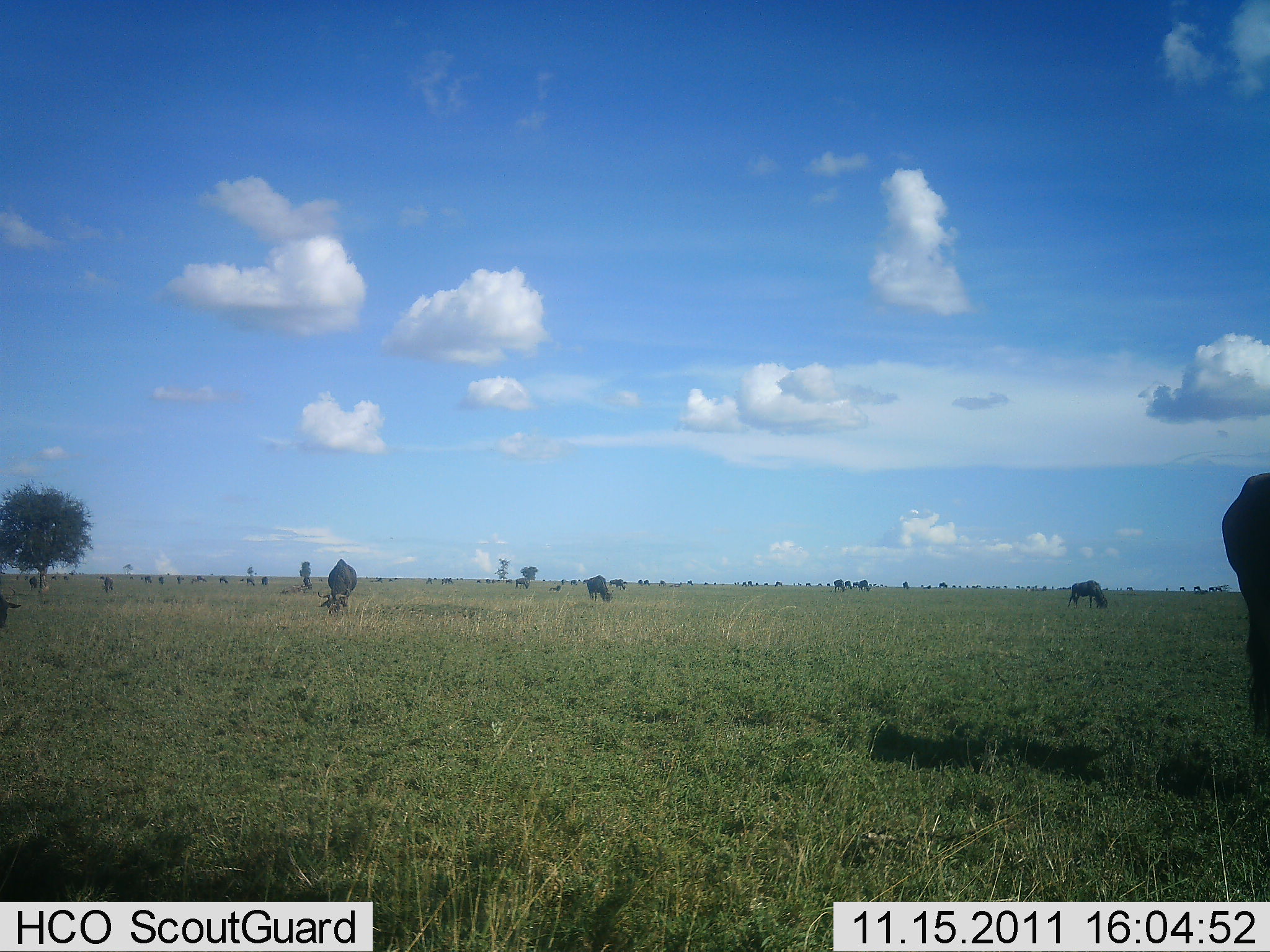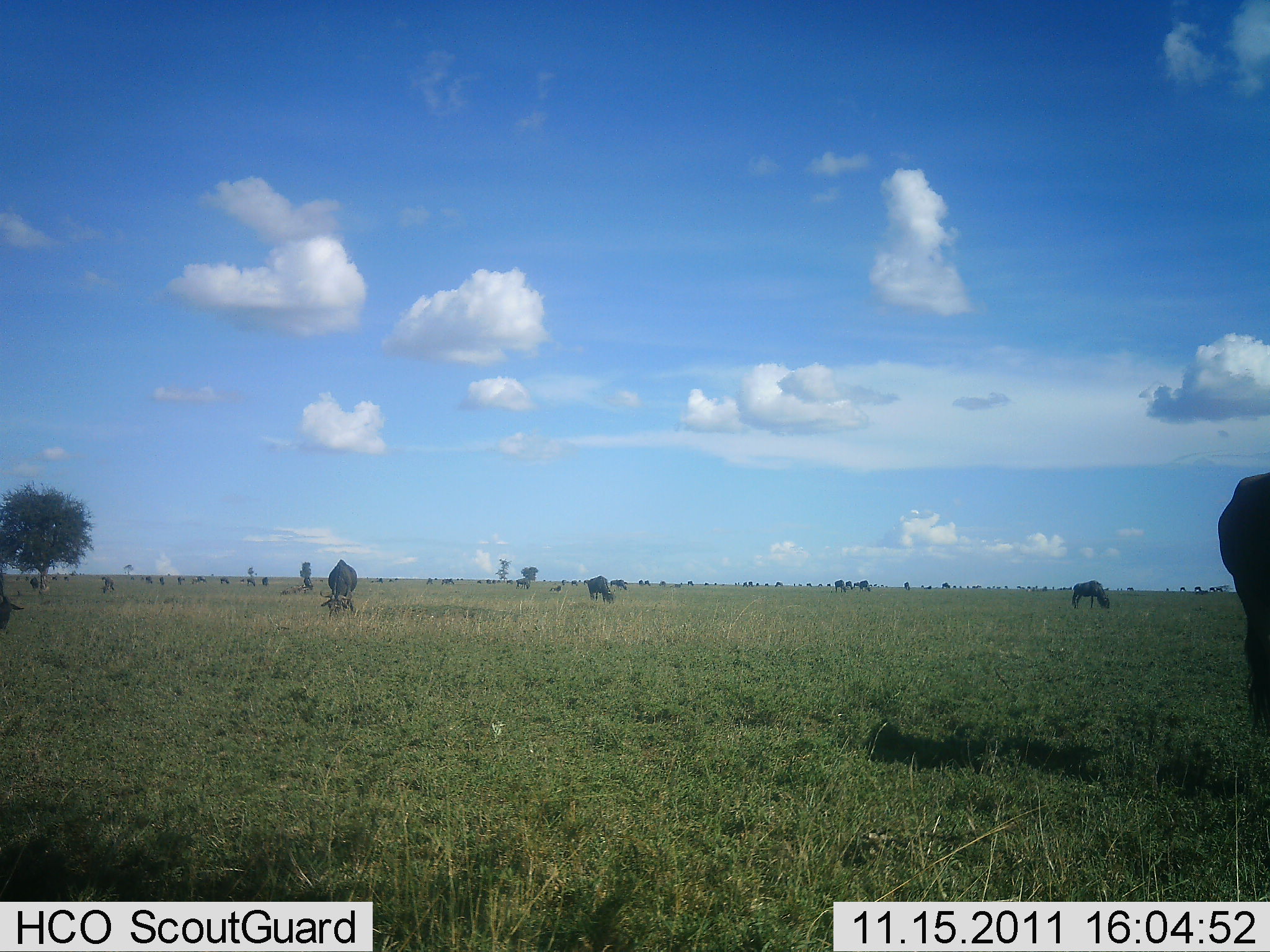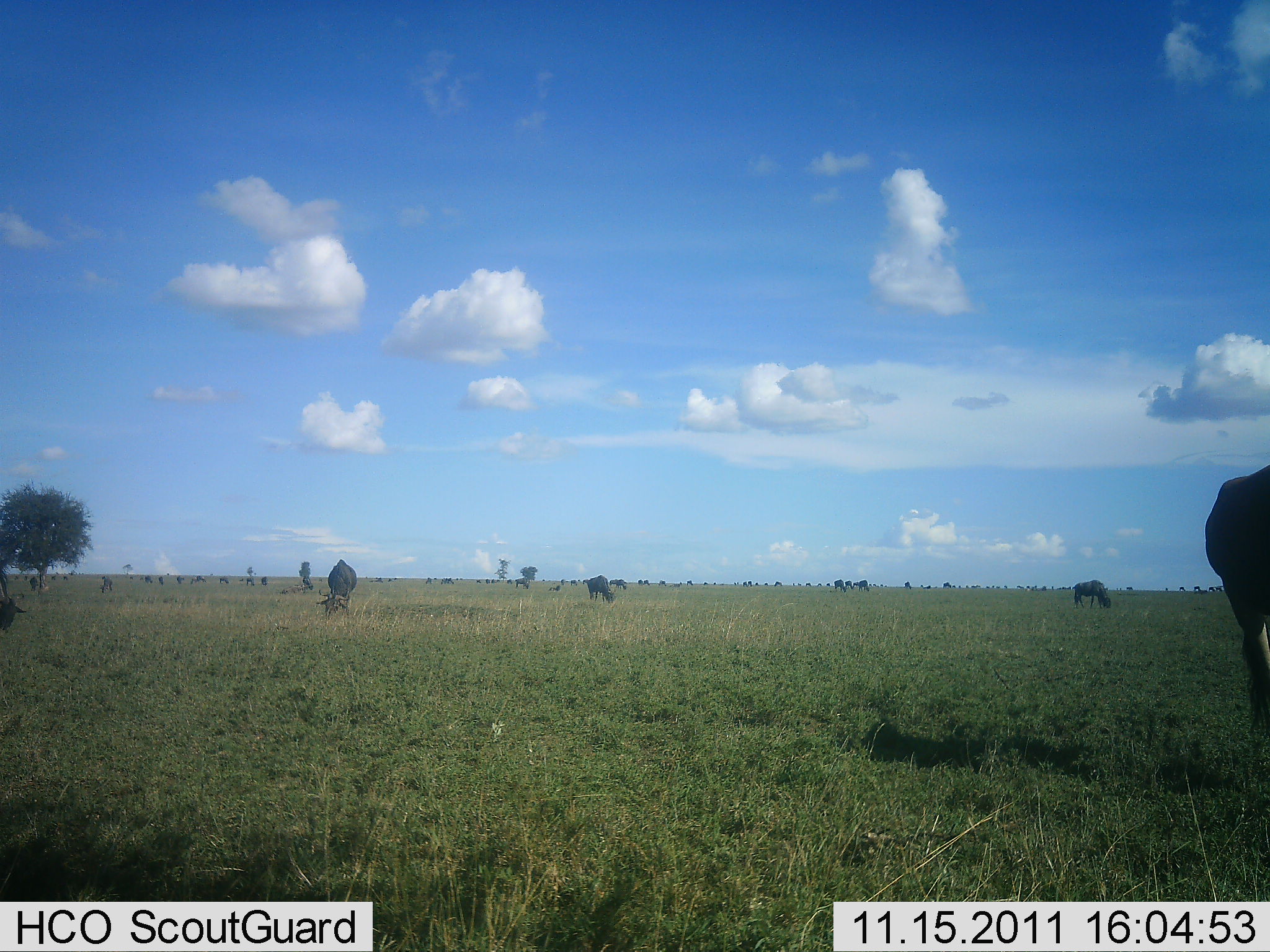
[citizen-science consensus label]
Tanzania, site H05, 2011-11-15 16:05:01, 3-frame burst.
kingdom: Animalia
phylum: Chordata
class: Mammalia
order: Artiodactyla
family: Bovidae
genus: Connochaetes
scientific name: Connochaetes taurinus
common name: blue wildebeest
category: wildebeest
Wildebeest (blue wildebeest) (Connochaetes taurinus), count 11-50. Behavior (volunteer vote fractions): standing 54%, resting 8%, moving 15%, interacting 8%. Young present (vote fraction): 0%. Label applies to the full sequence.